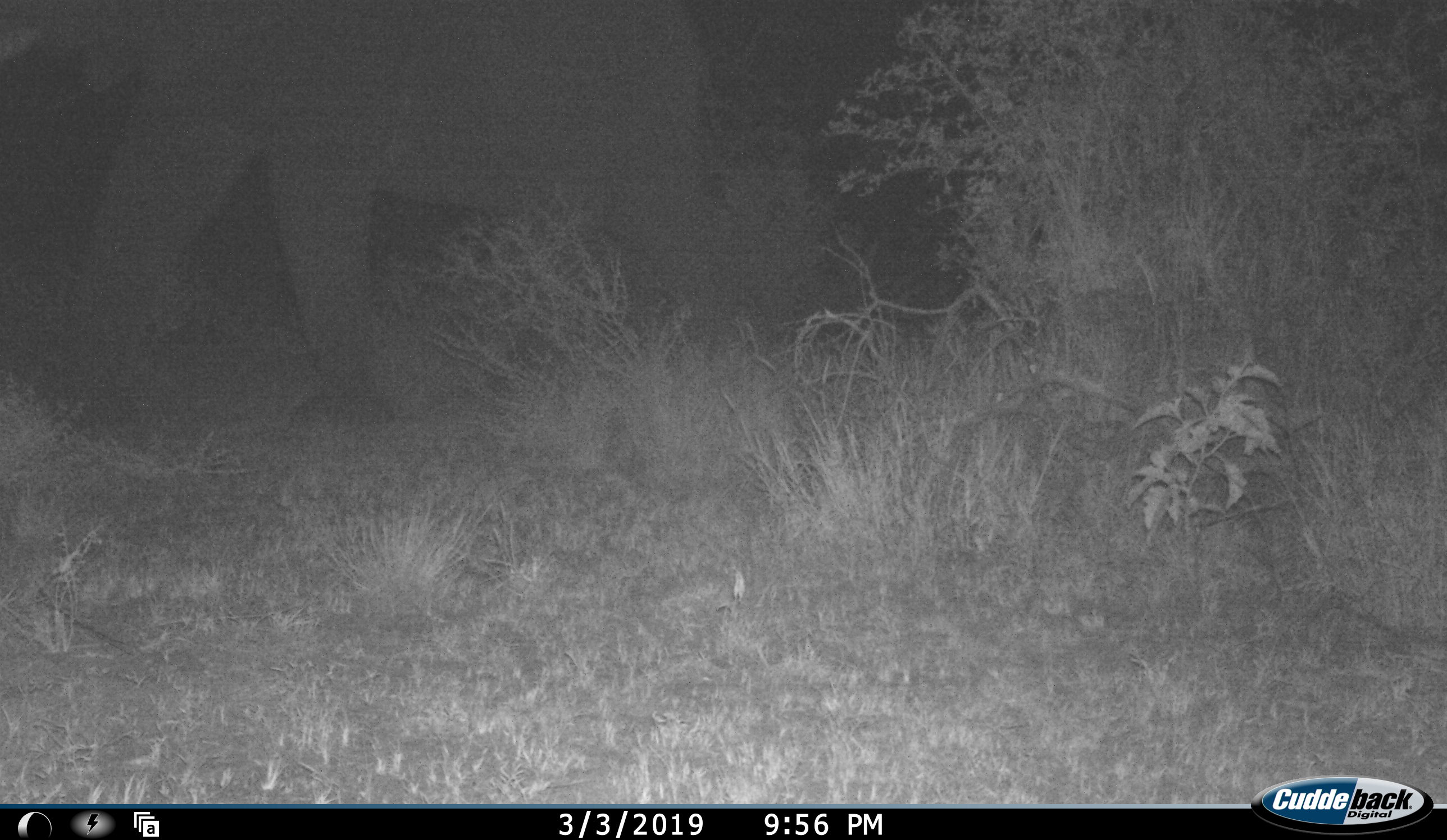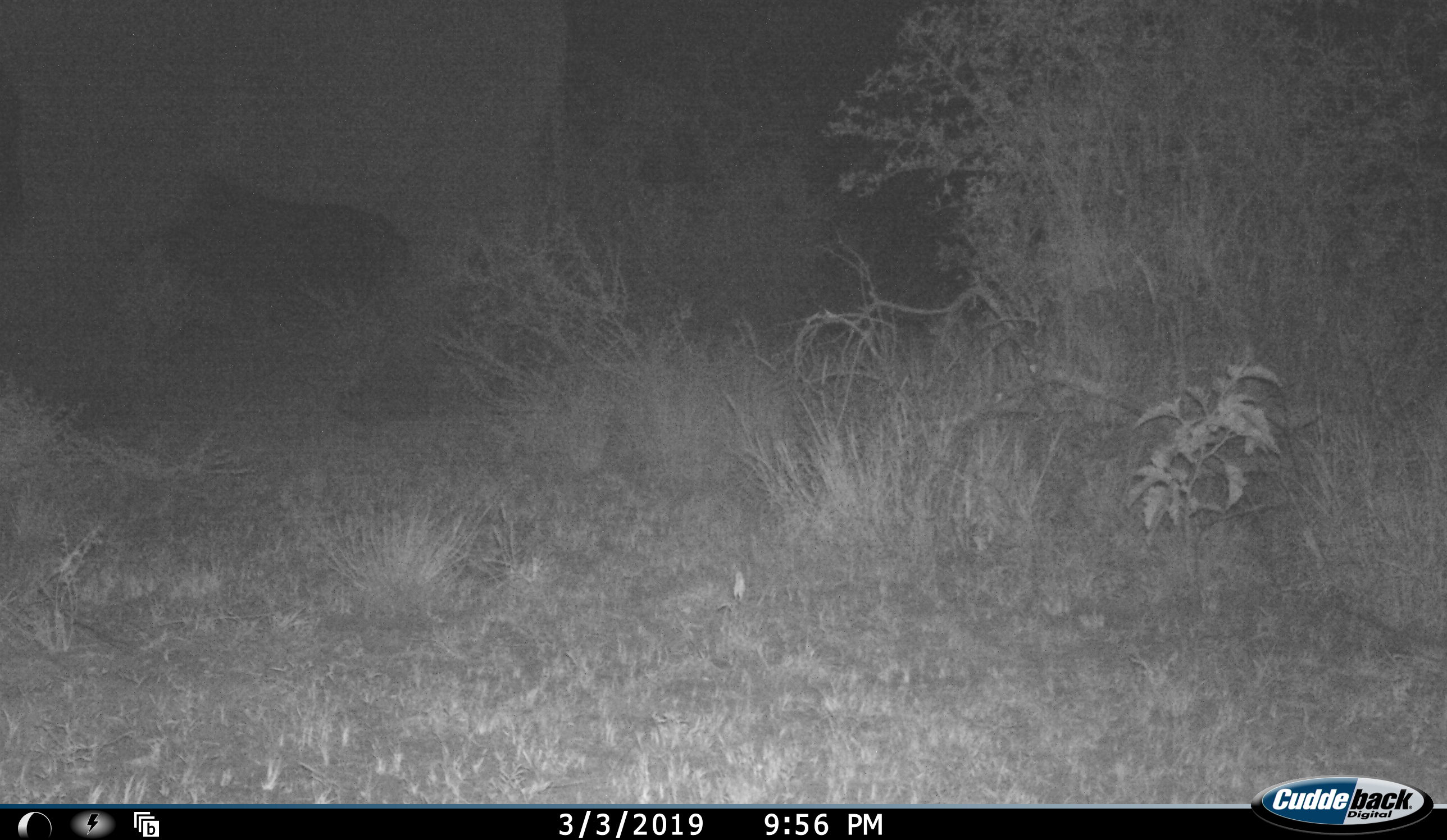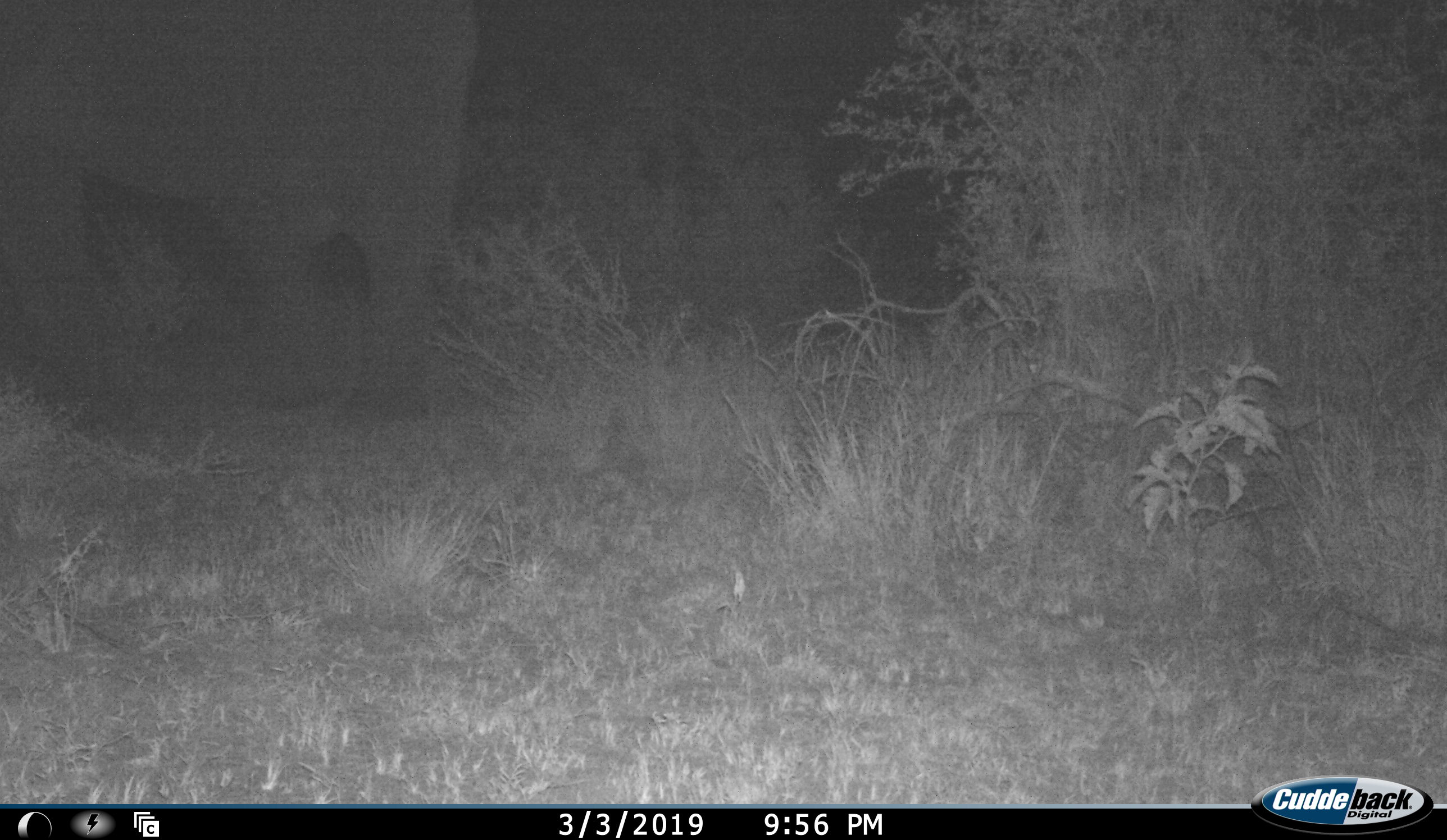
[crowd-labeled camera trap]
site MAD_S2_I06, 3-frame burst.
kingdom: Animalia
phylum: Chordata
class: Mammalia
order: Proboscidea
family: Elephantidae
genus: Loxodonta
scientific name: Loxodonta africana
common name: african bush elephant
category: elephant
Elephant (african bush elephant) (Loxodonta africana), count 1. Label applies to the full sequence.